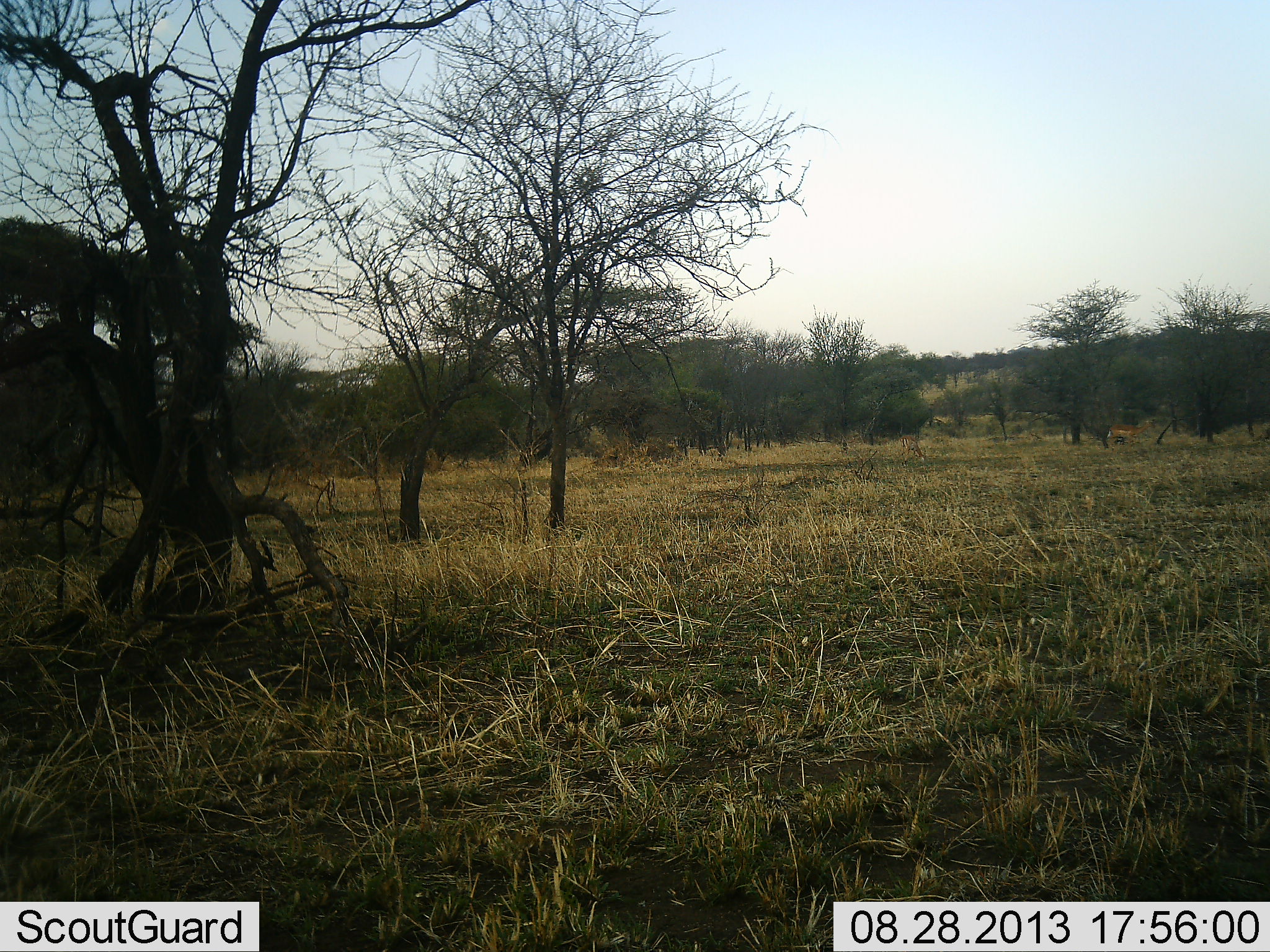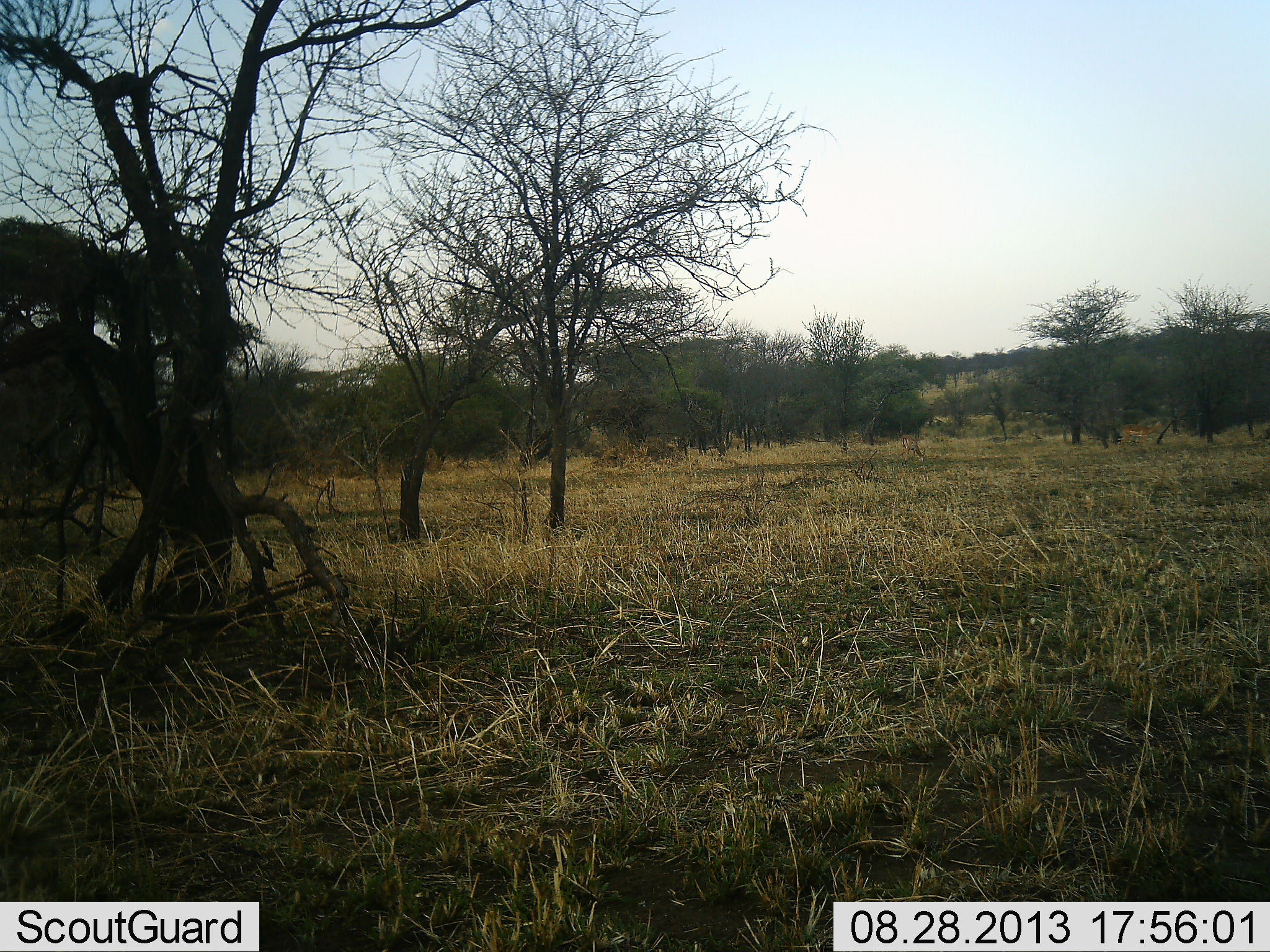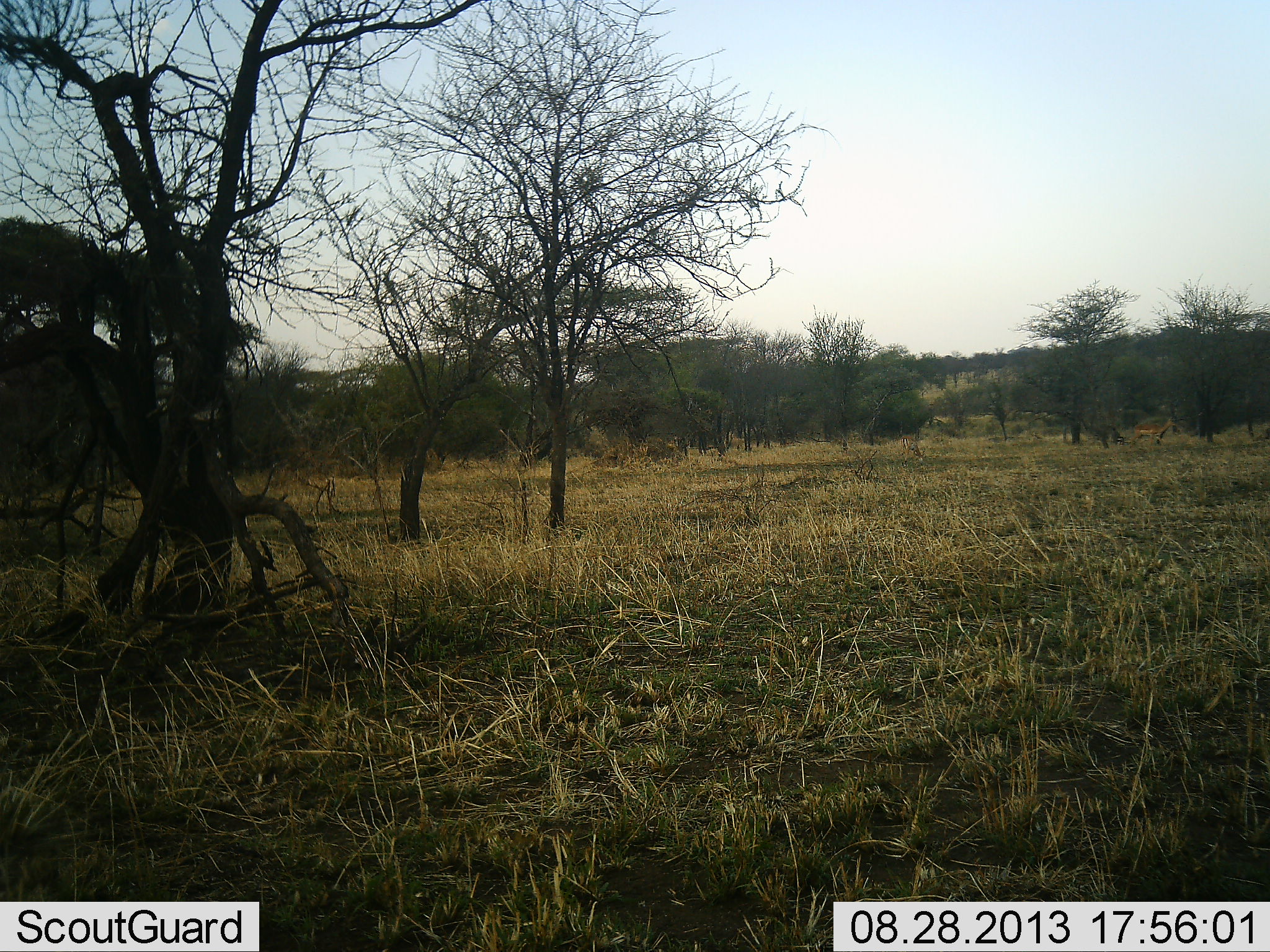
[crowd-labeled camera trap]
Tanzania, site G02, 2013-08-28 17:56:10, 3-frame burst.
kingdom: Animalia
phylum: Chordata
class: Mammalia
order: Artiodactyla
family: Bovidae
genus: Aepyceros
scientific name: Aepyceros melampus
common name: impala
Impala (Aepyceros melampus), count 1. Behavior (volunteer vote fractions): standing 0%, resting 0%, moving 100%, interacting 0%. Young present (vote fraction): 0%. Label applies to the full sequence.